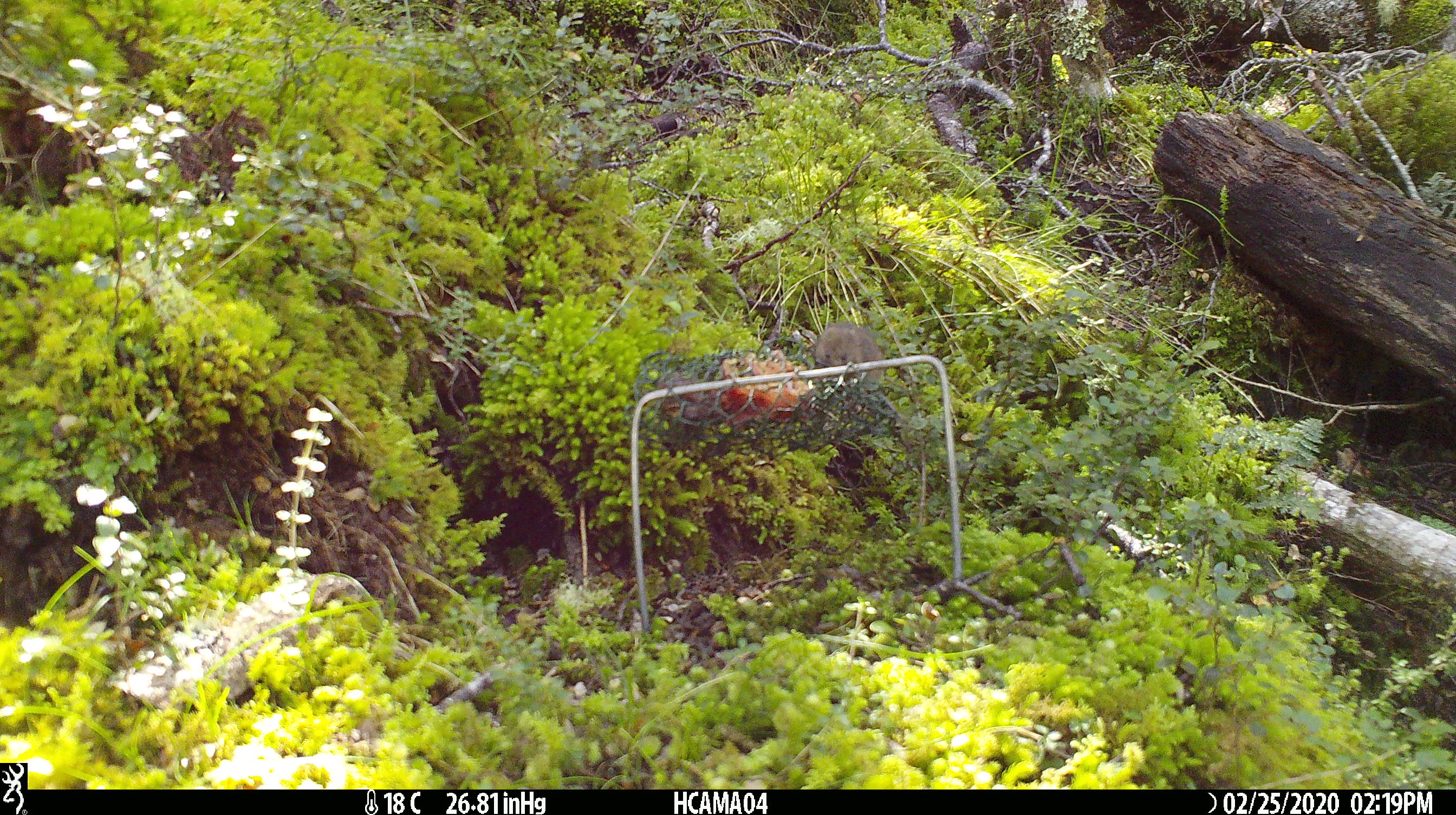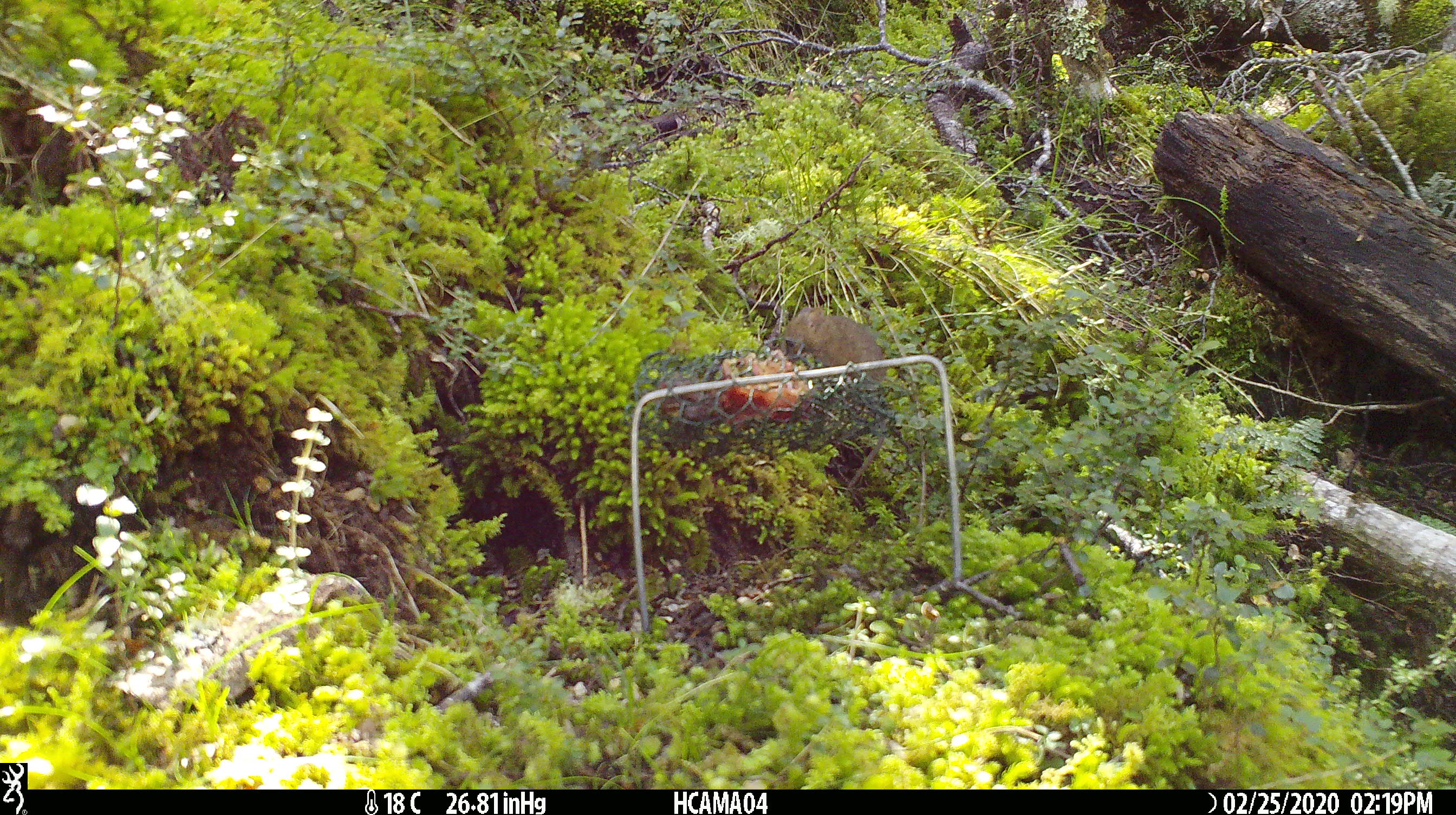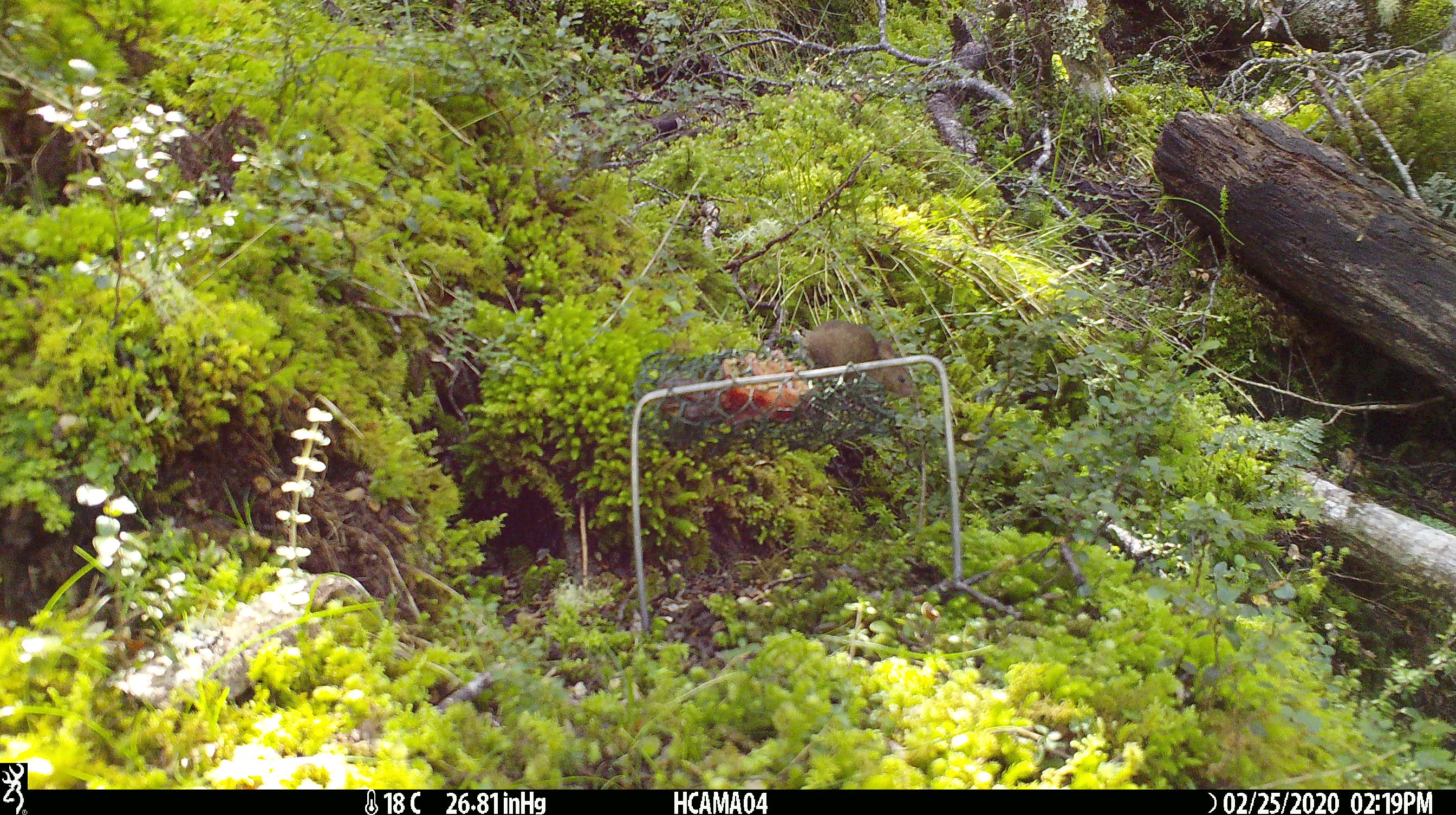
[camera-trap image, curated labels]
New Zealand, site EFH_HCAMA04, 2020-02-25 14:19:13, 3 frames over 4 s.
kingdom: Animalia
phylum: Chordata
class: Mammalia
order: Rodentia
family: Muridae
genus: Mus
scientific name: Mus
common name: mouse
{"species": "mouse (Mus)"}